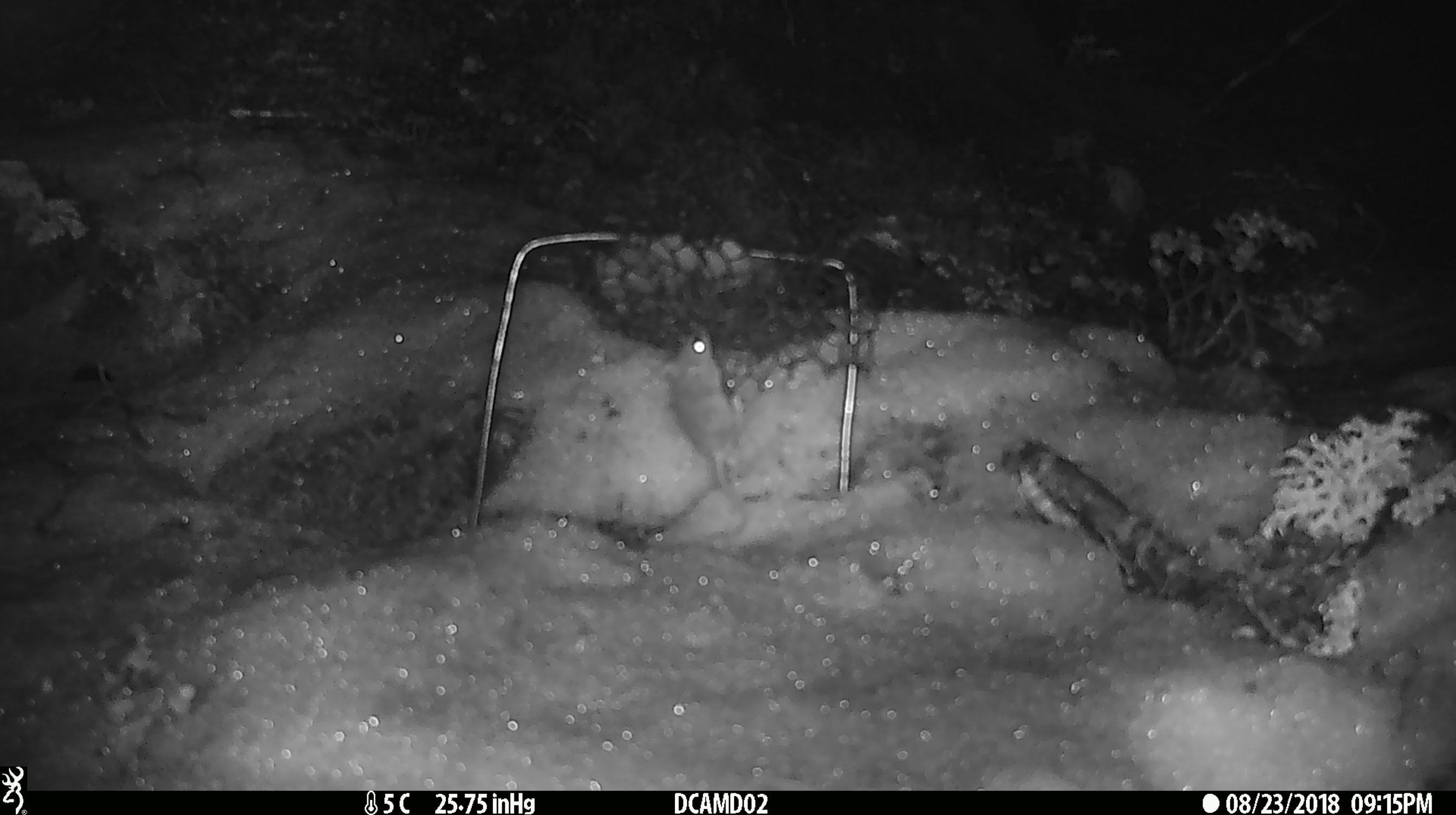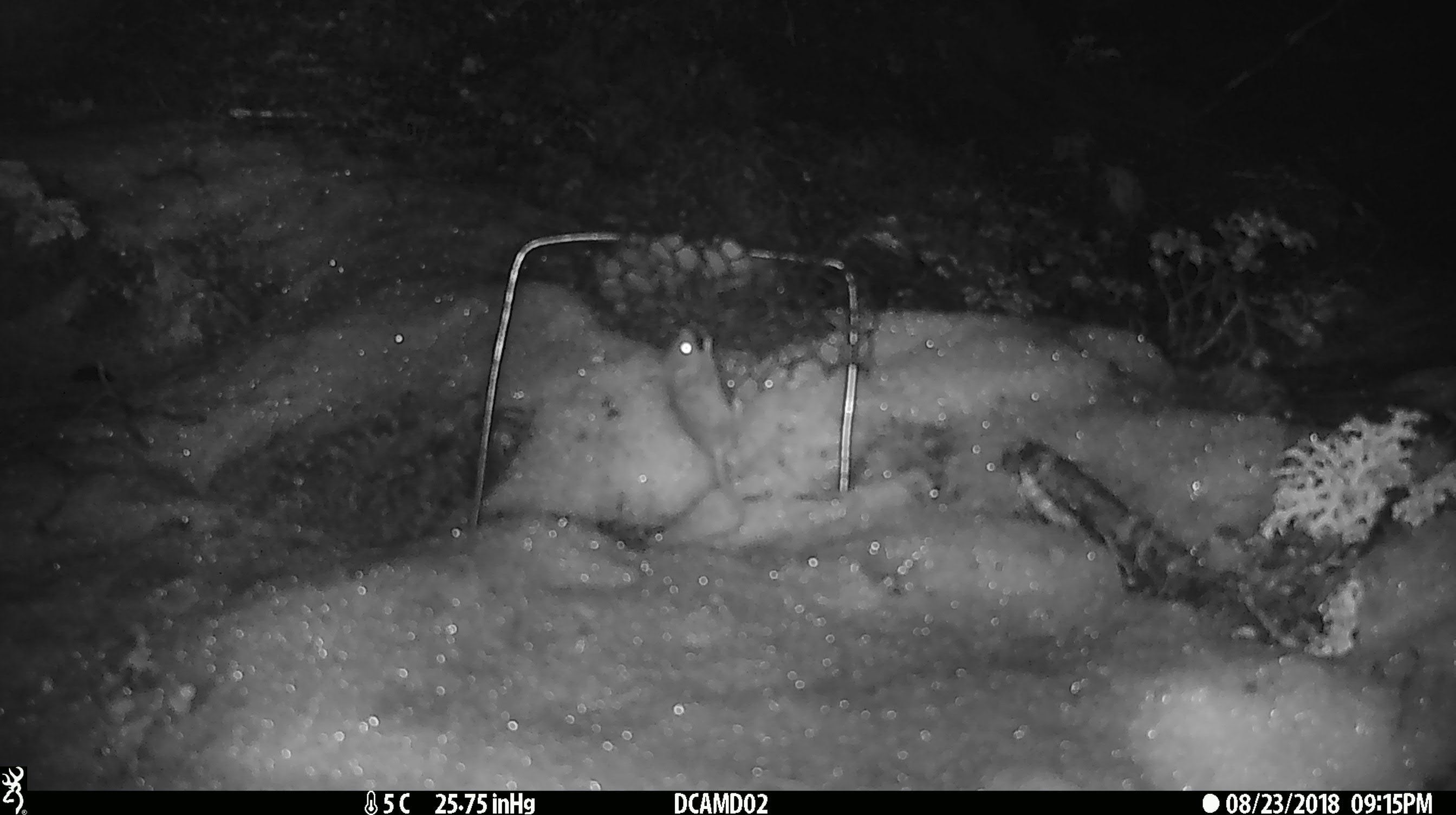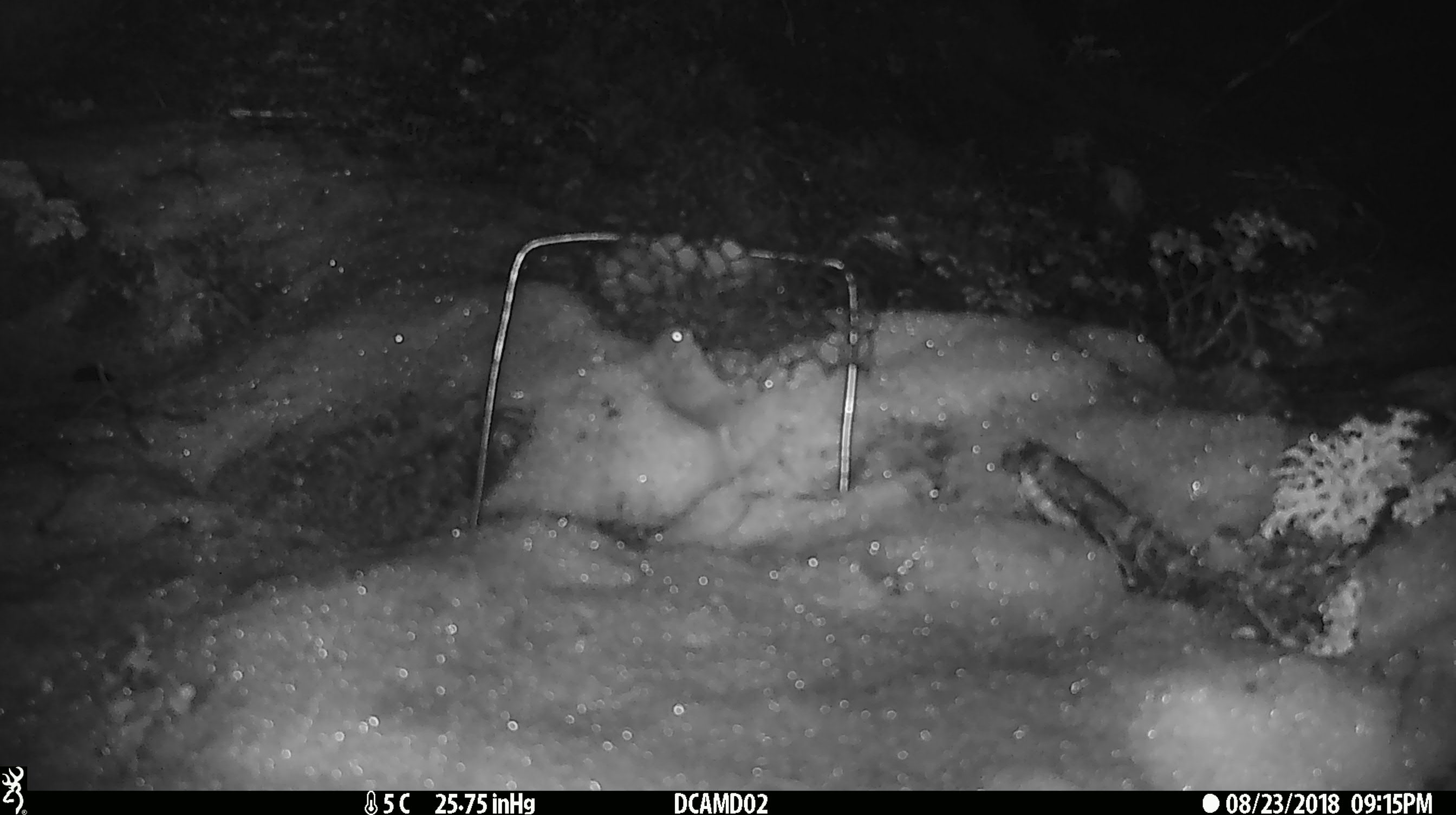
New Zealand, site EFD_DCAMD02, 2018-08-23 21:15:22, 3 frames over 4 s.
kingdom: Animalia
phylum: Chordata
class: Mammalia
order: Rodentia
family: Muridae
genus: Mus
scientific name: Mus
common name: mouse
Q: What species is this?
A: Mouse (Mus).